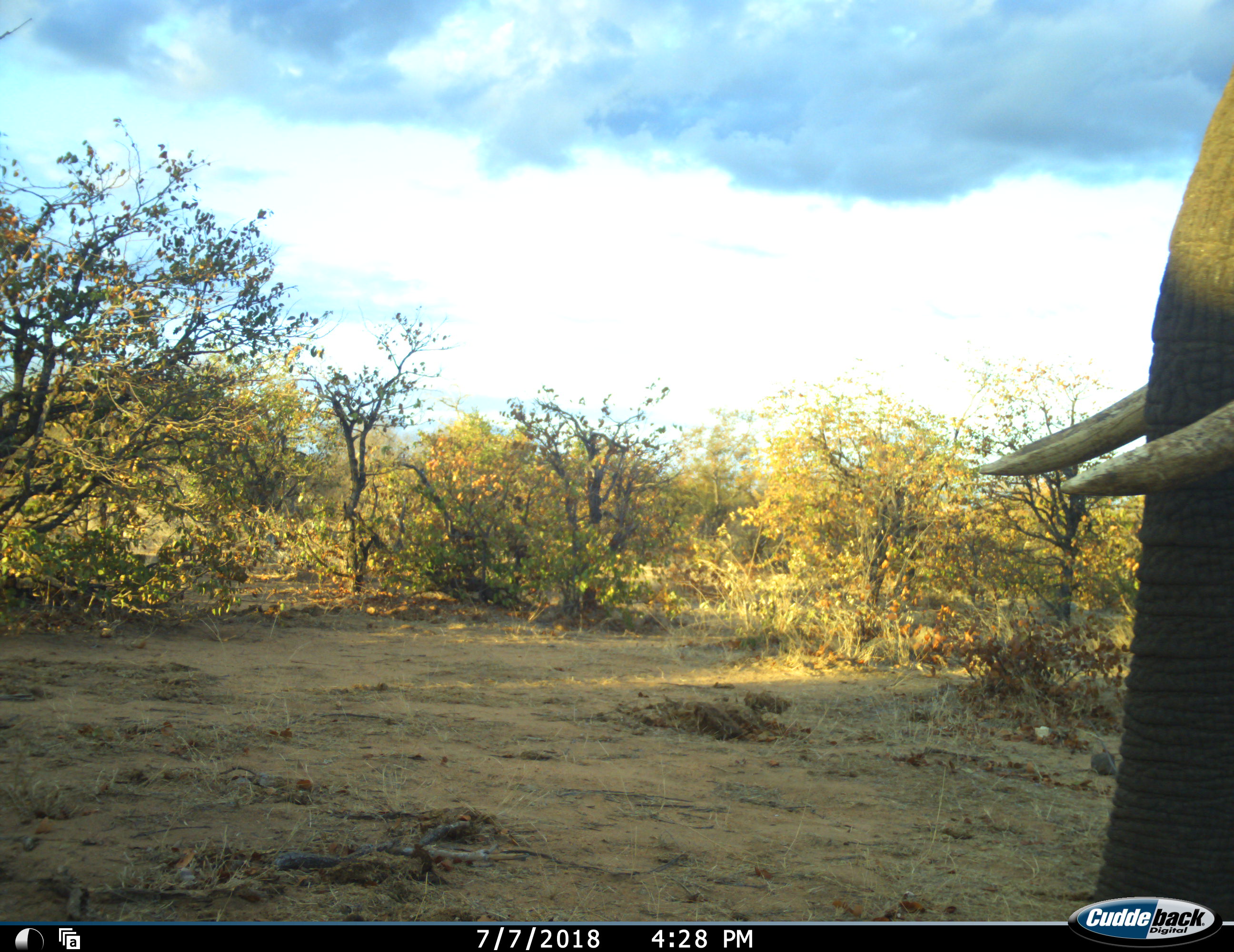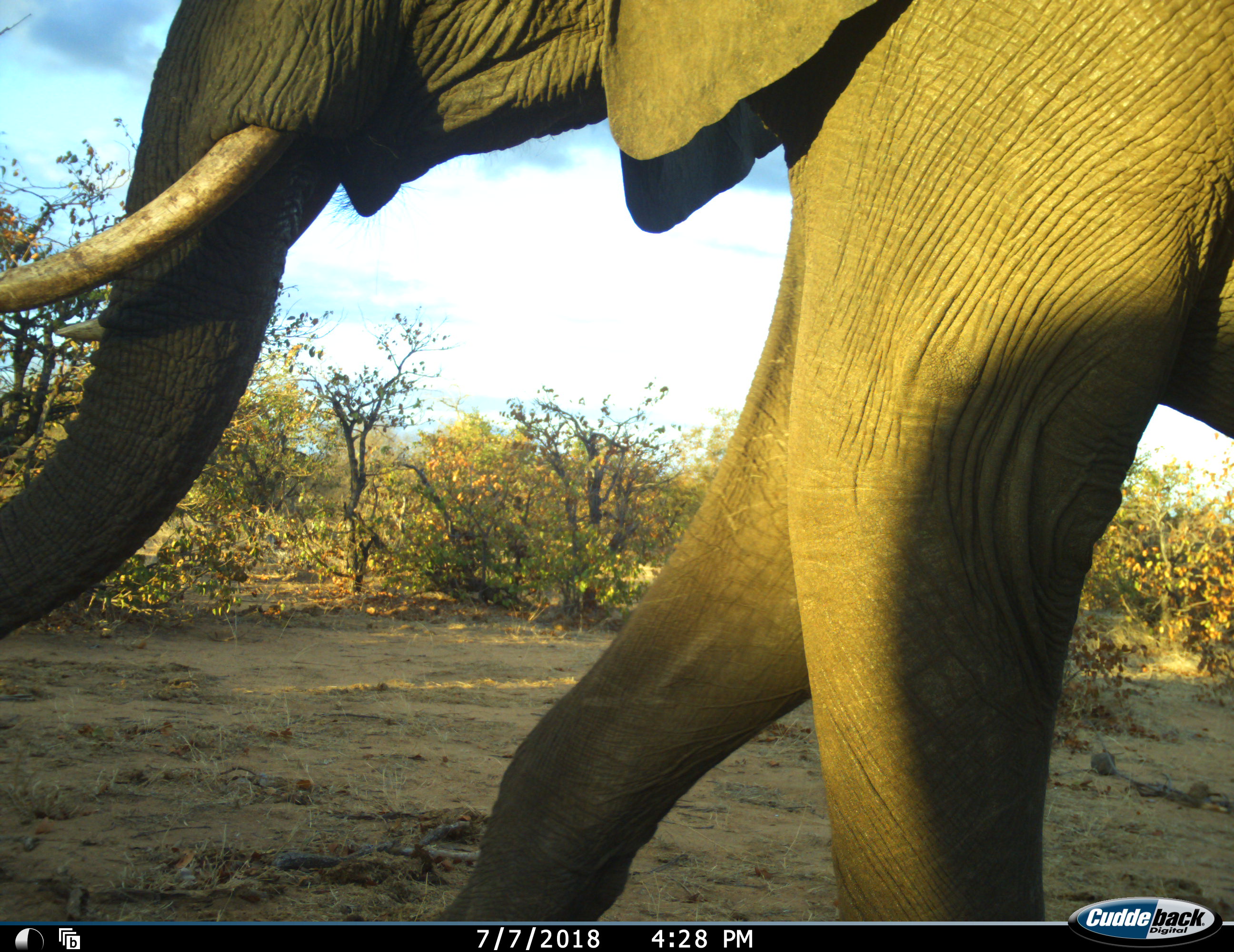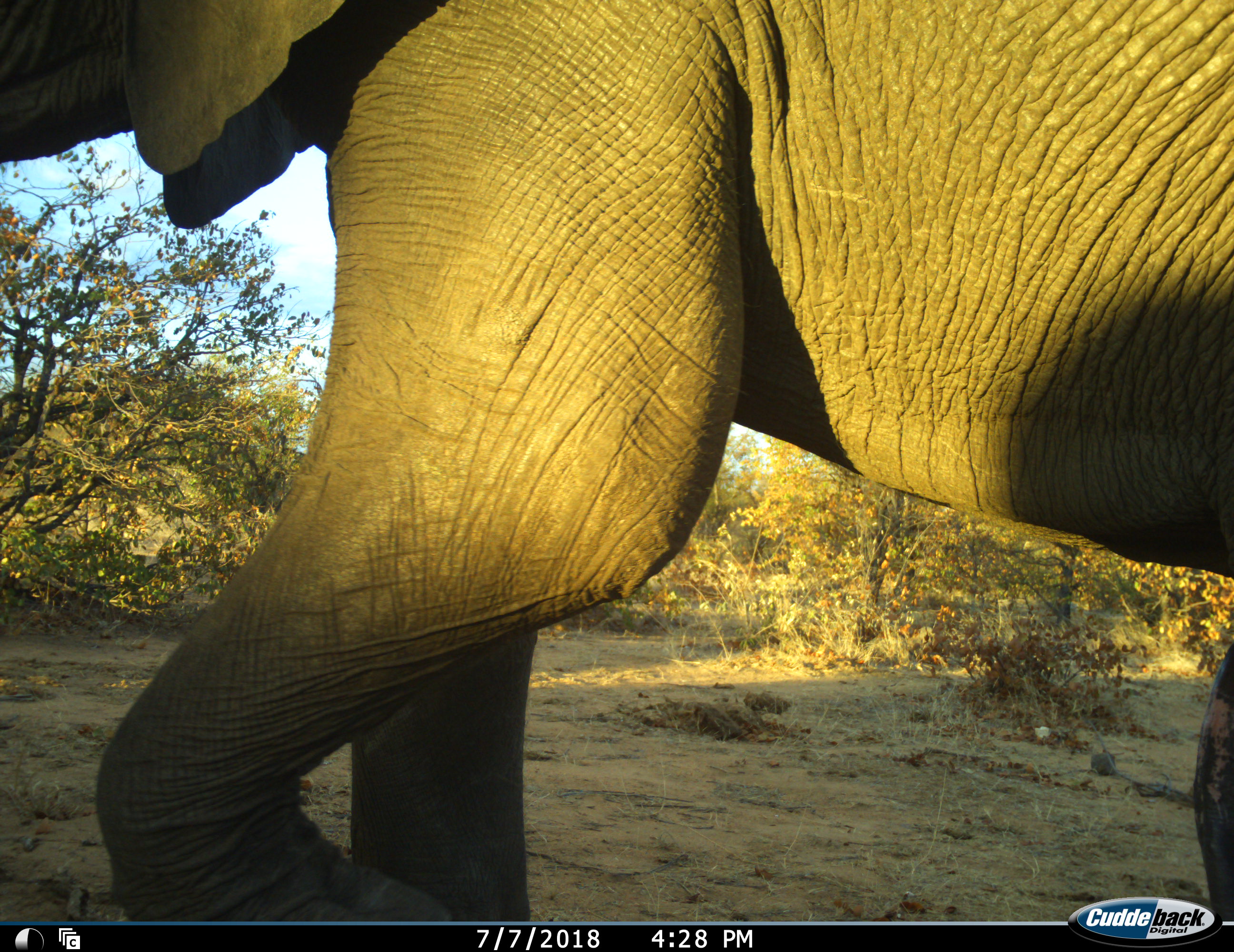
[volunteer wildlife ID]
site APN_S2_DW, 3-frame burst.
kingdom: Animalia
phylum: Chordata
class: Mammalia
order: Proboscidea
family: Elephantidae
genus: Loxodonta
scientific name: Loxodonta africana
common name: african bush elephant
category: elephant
Elephant (african bush elephant) (Loxodonta africana), count 1. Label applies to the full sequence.